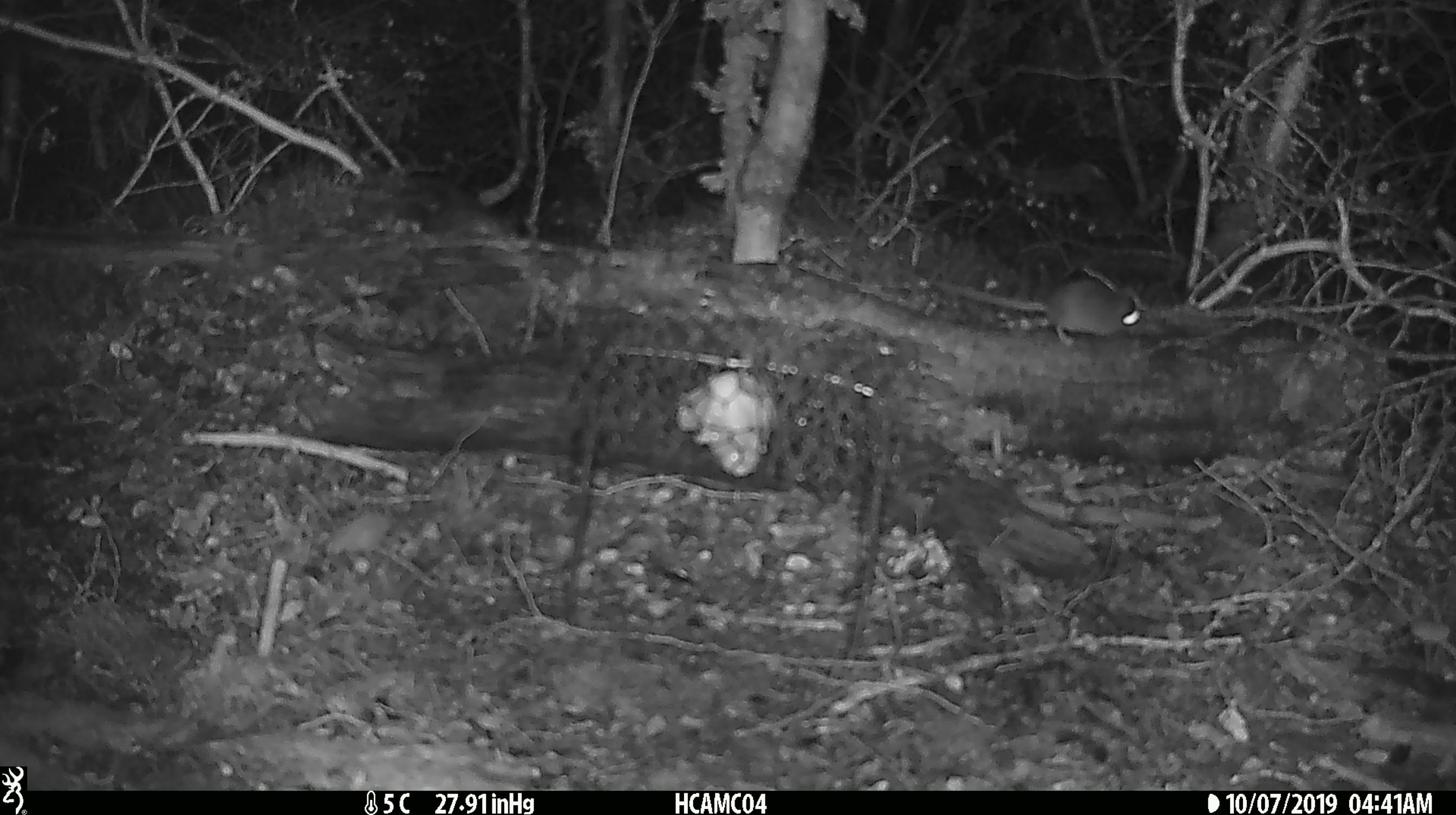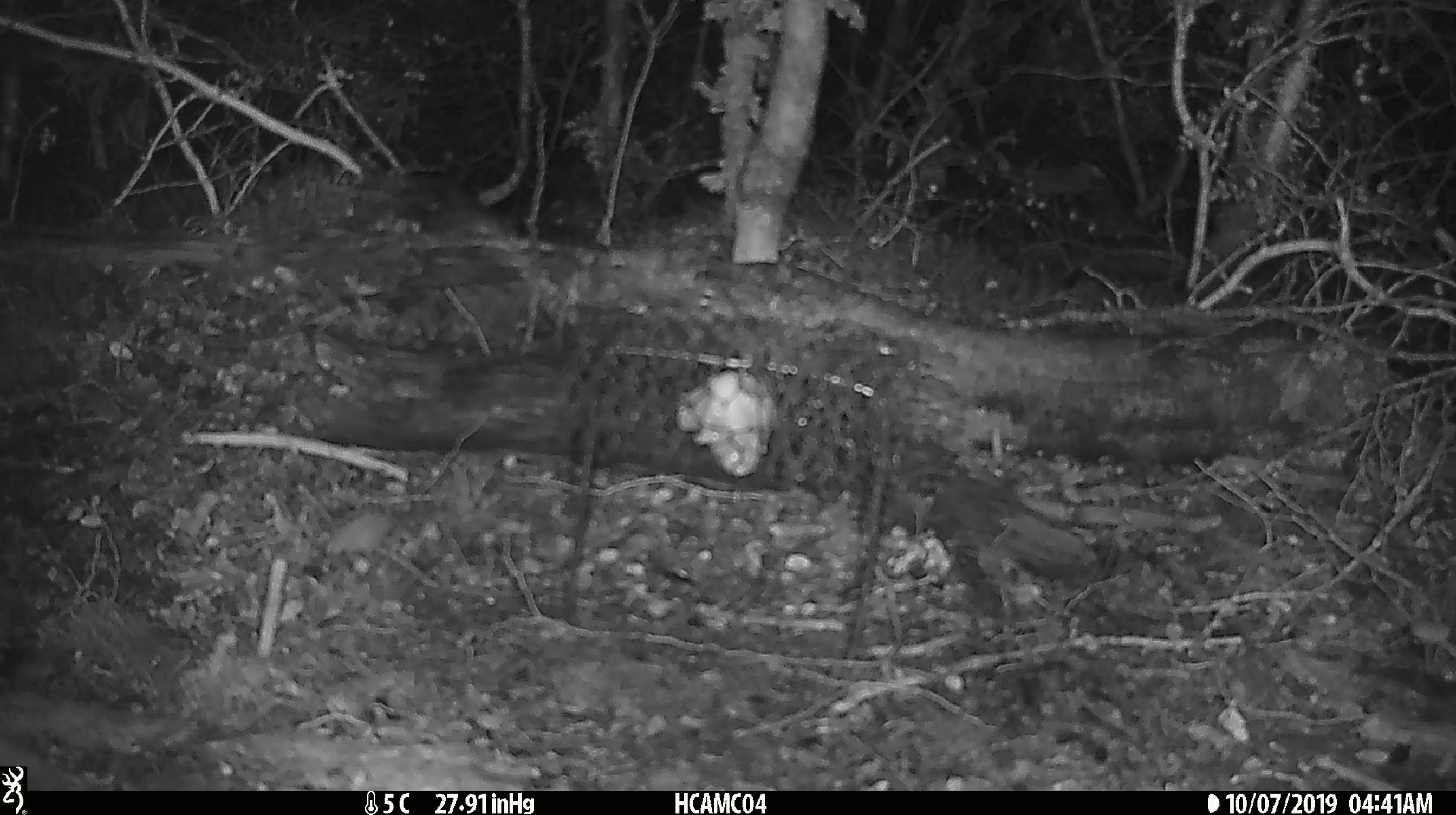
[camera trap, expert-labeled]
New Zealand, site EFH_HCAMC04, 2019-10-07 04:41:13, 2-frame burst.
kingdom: Animalia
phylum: Chordata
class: Mammalia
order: Rodentia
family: Muridae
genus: Mus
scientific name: Mus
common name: mouse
Mouse (Mus).